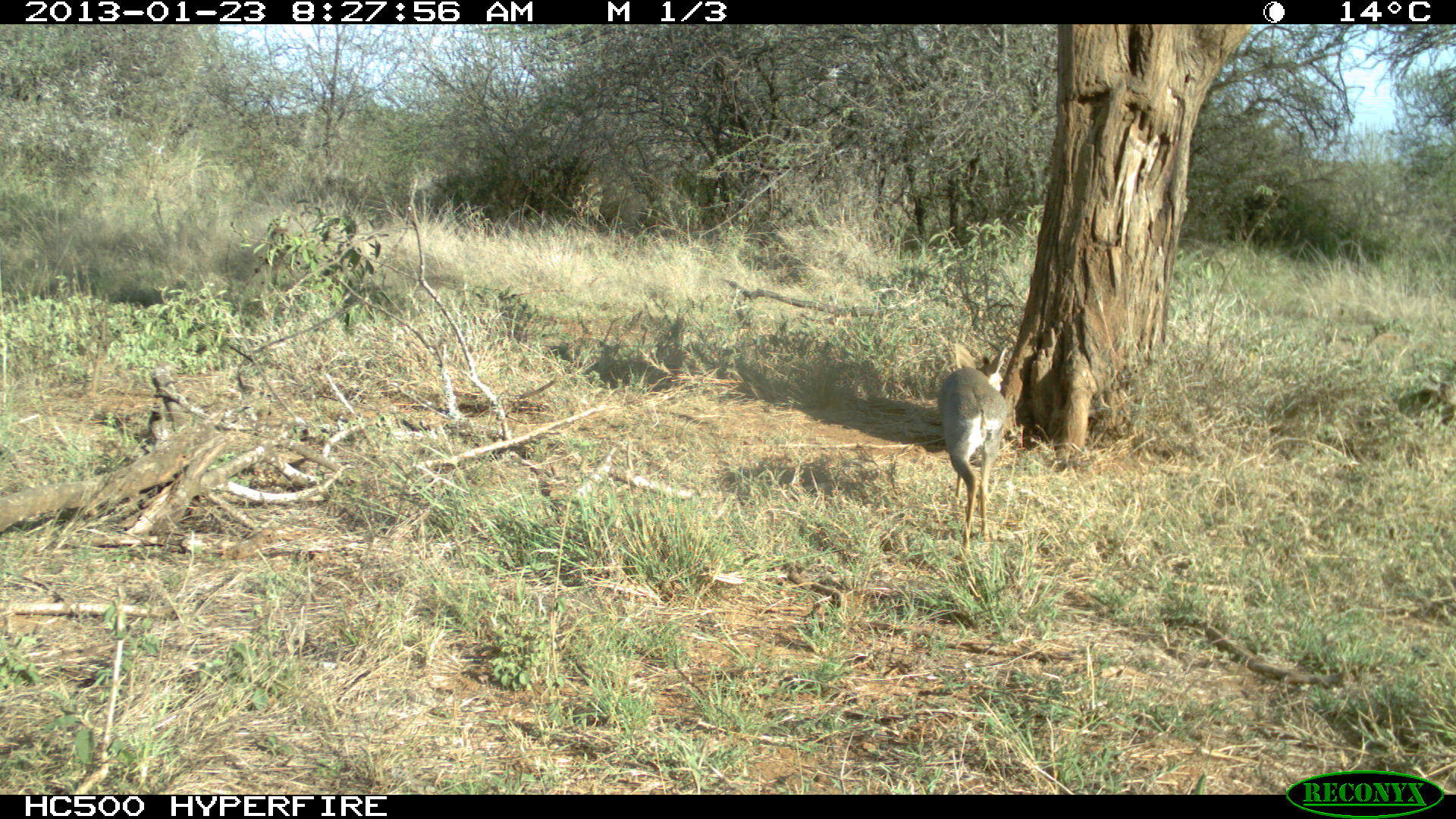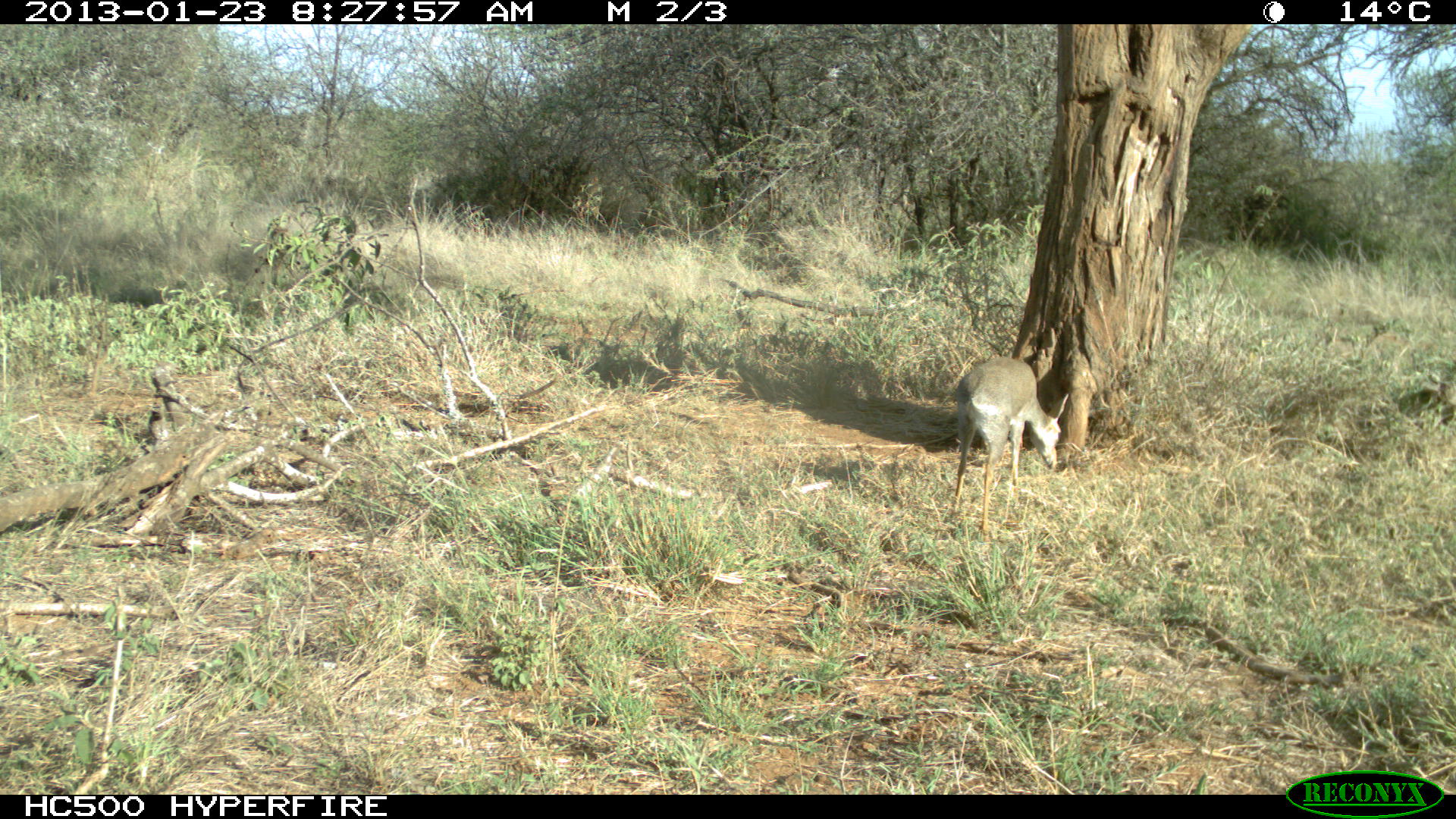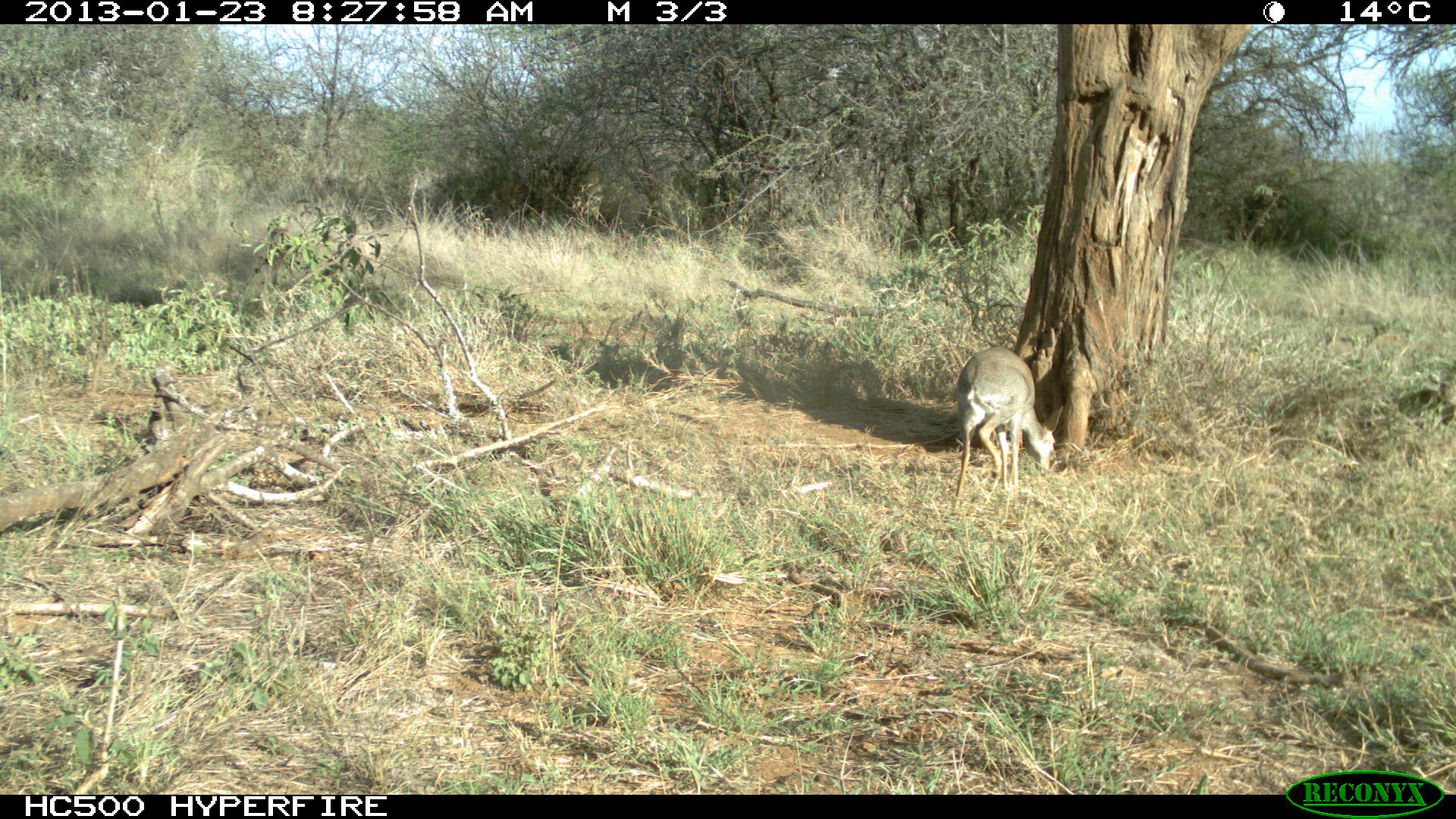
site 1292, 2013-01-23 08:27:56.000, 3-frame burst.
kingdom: Animalia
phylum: Chordata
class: Mammalia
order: Artiodactyla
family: Bovidae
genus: Madoqua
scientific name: Madoqua guentheri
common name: günther's dik-dik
Madoqua guentheri (günther's dik-dik), count 1.